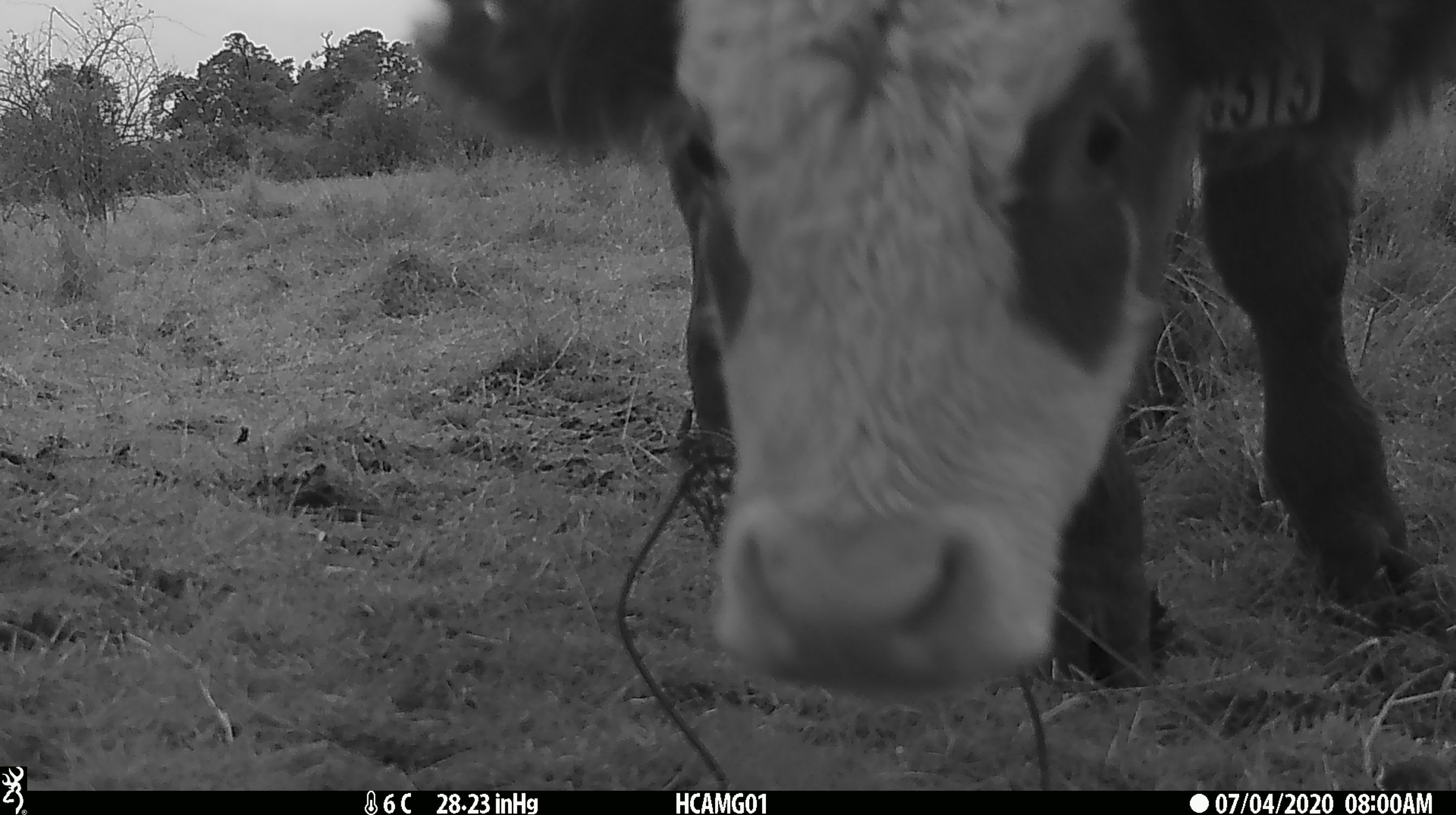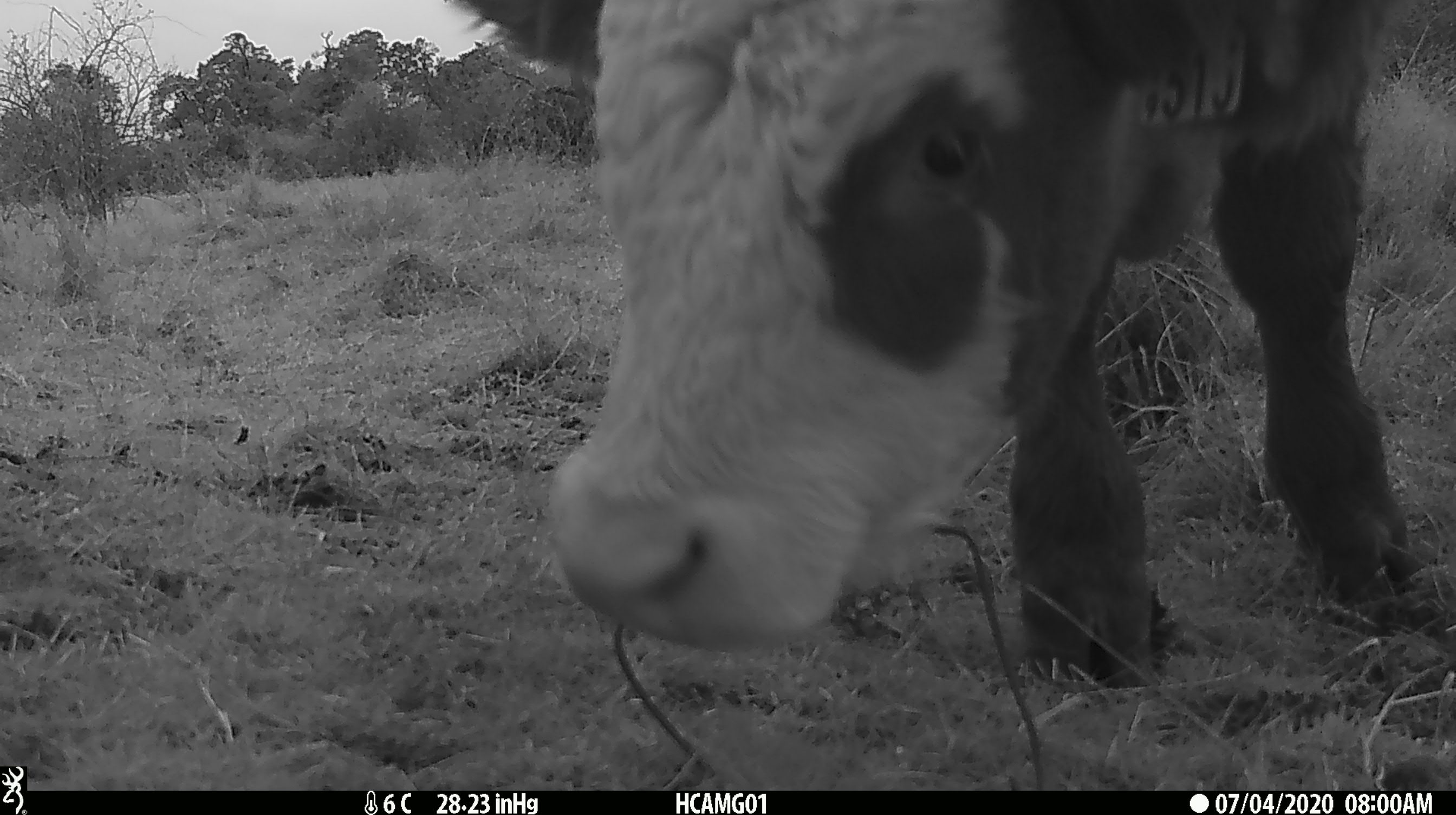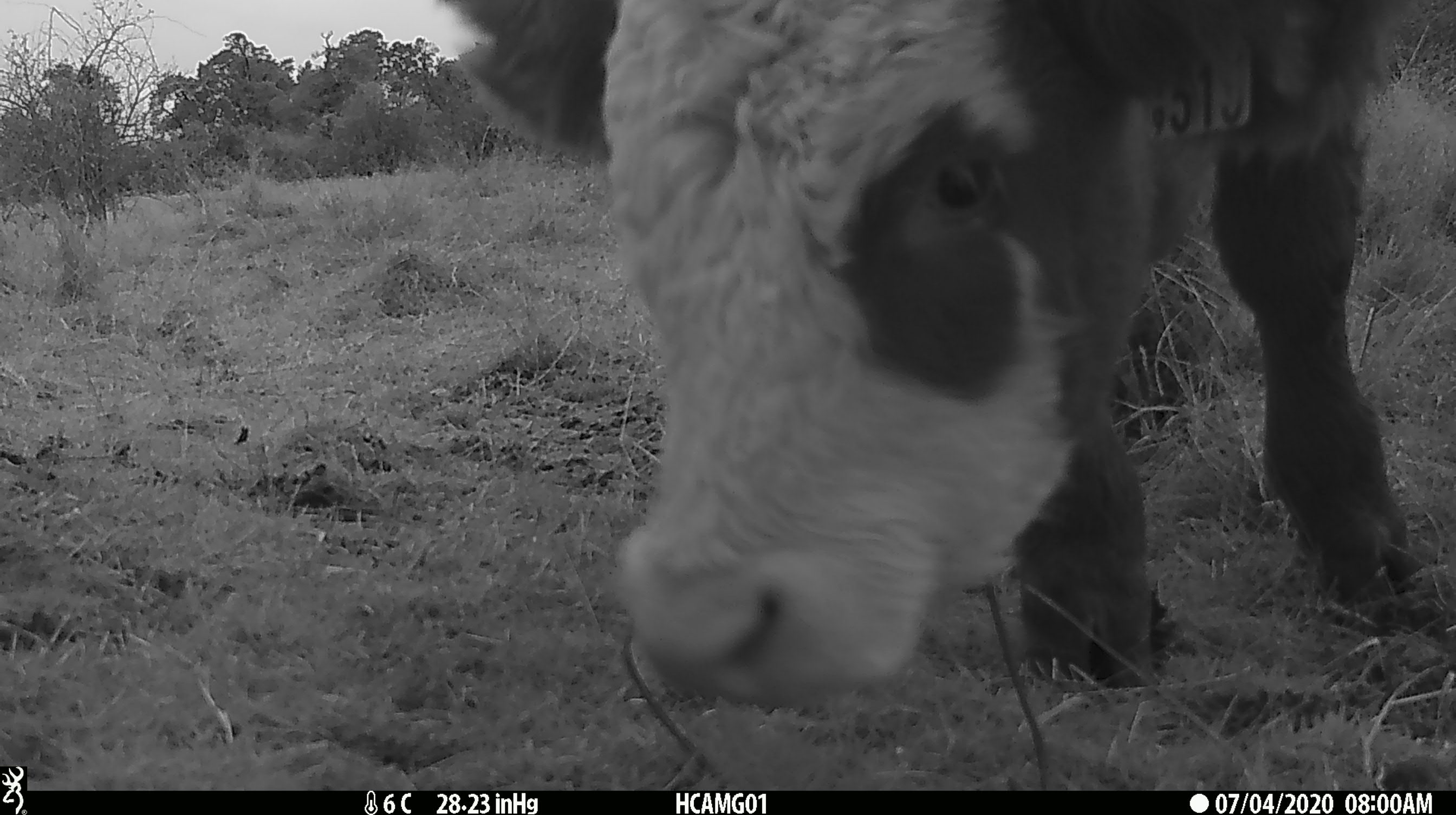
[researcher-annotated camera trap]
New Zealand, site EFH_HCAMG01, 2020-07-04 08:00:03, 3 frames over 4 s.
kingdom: Animalia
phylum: Chordata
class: Mammalia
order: Artiodactyla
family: Bovidae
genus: Bos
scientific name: Bos taurus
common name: domestic cow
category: cow